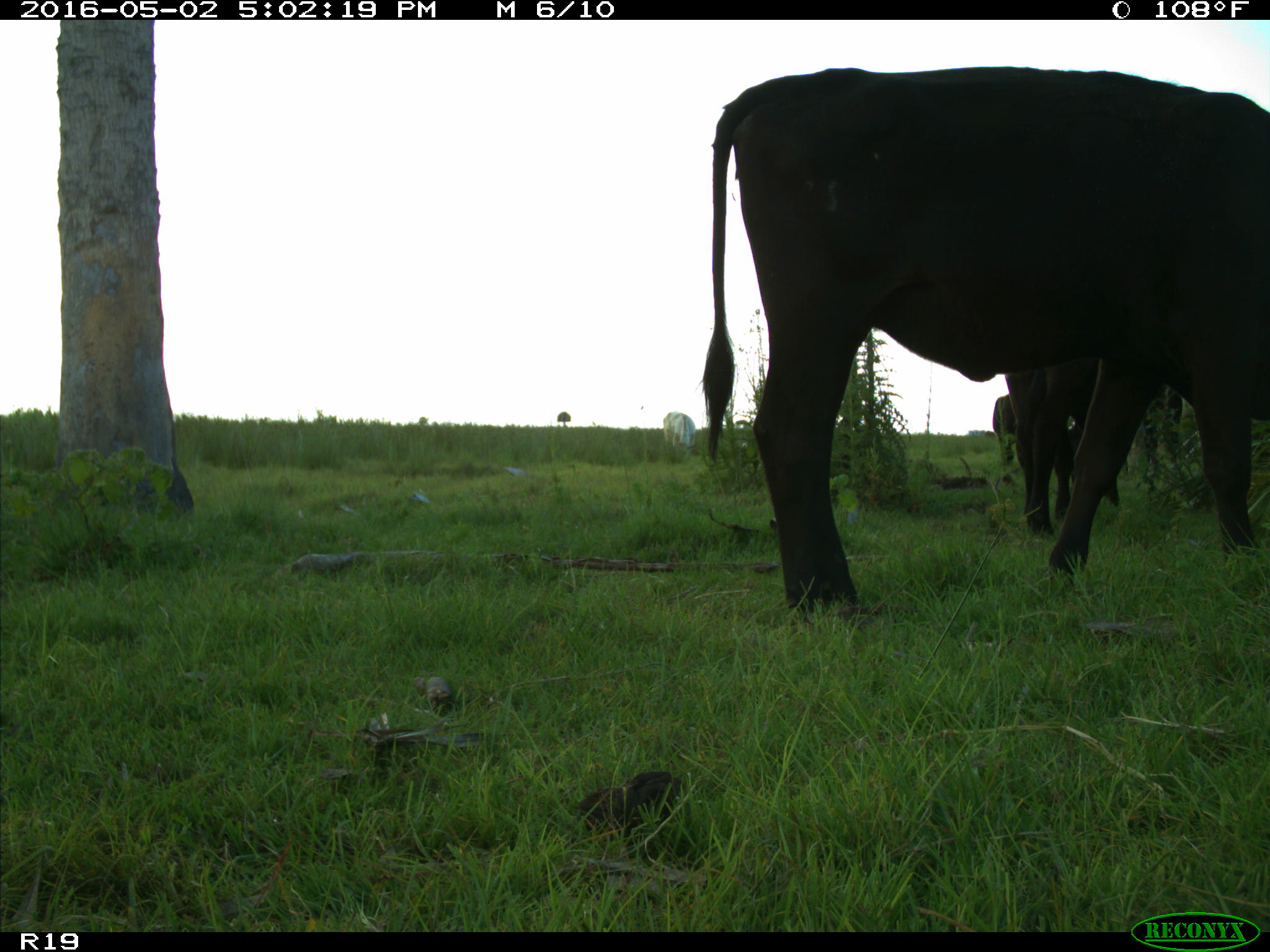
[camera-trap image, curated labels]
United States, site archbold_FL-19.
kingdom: Animalia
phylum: Chordata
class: Mammalia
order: Artiodactyla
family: Bovidae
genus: Bos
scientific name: Bos taurus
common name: domestic cow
Bos taurus (domestic cow).